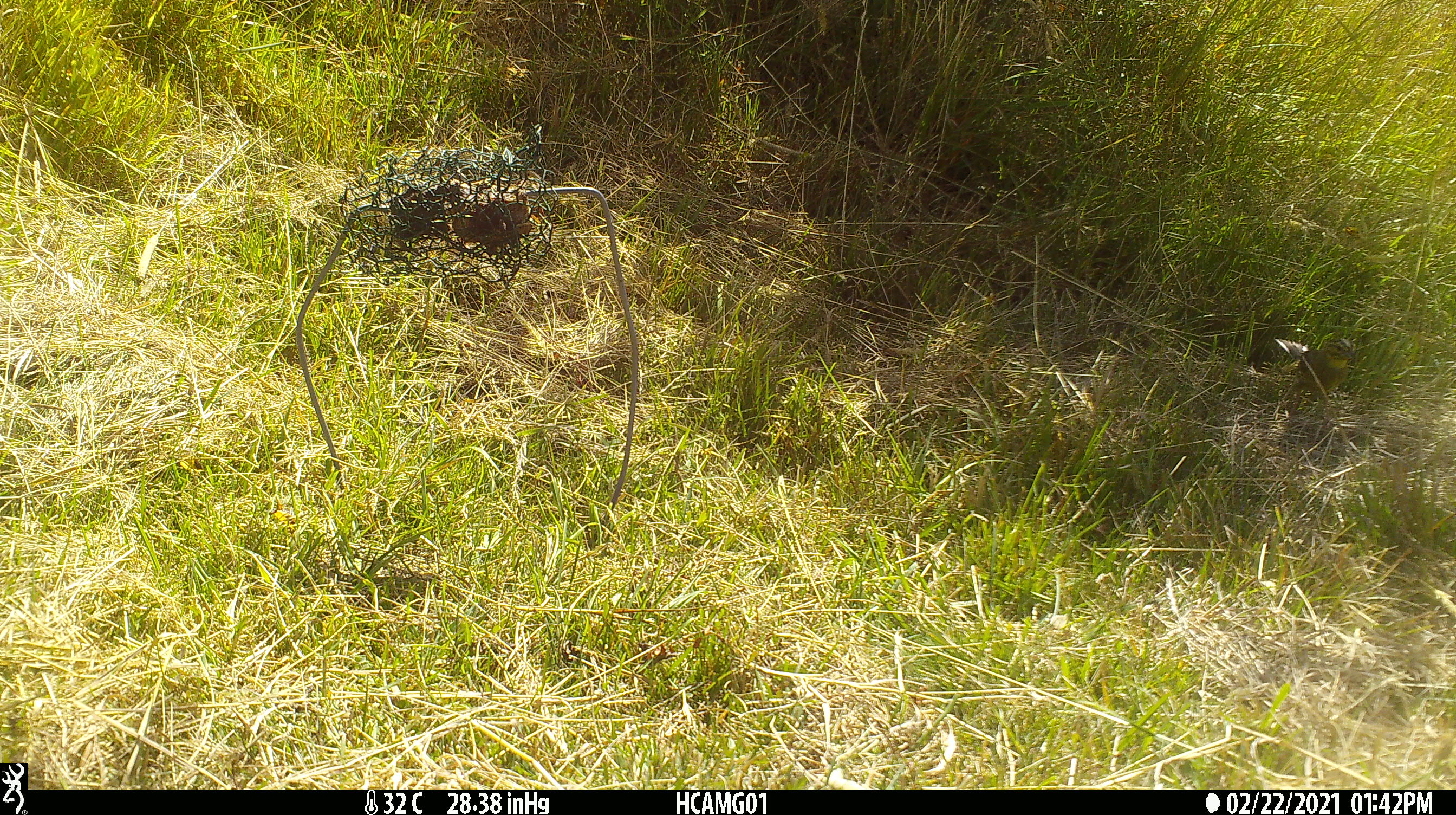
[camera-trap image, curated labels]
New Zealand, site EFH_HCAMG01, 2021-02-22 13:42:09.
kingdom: Animalia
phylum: Chordata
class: Aves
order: Passeriformes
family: Emberizidae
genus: Emberiza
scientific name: Emberiza citrinella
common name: yellowhammer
Yellowhammer (Emberiza citrinella).